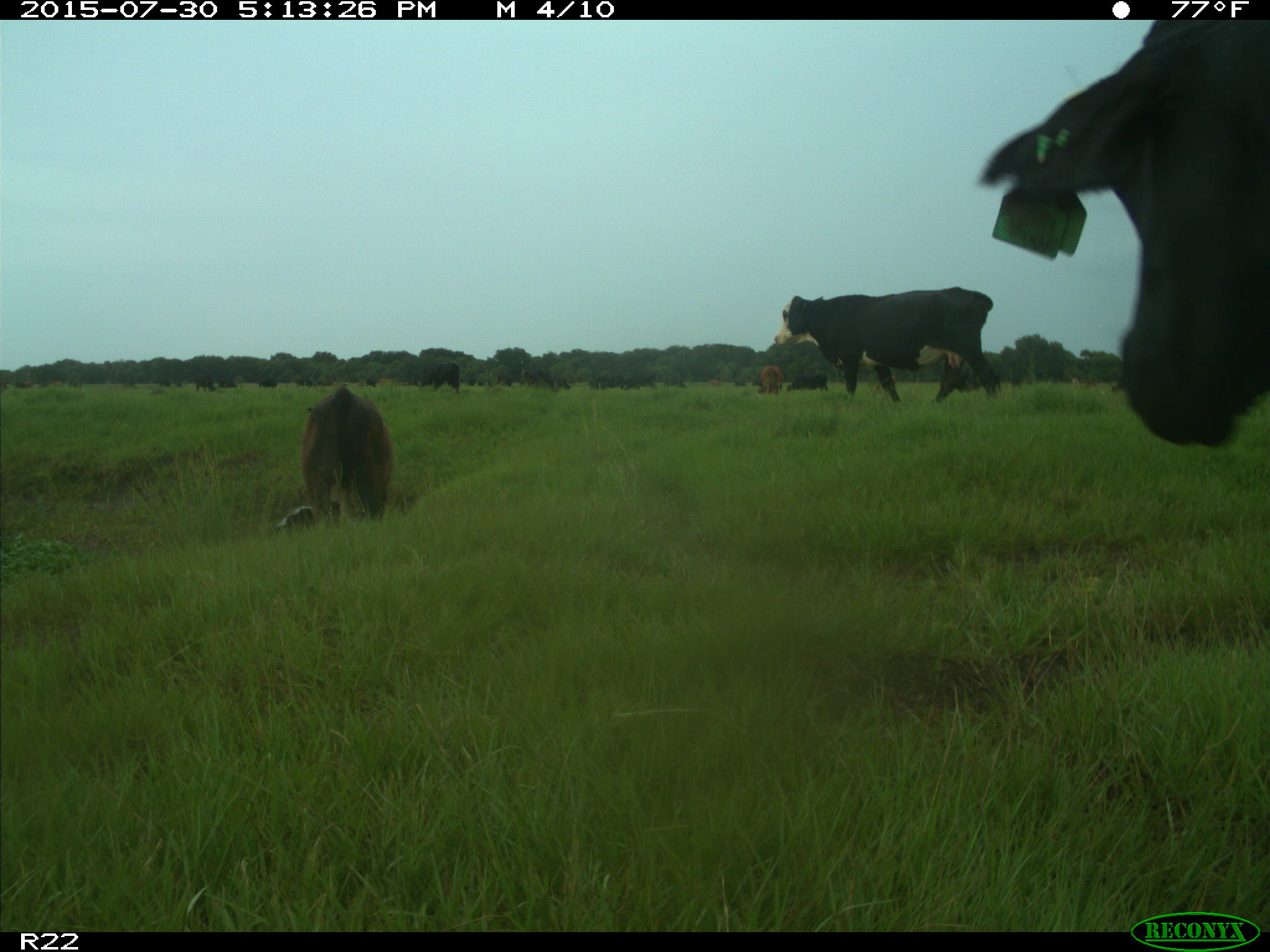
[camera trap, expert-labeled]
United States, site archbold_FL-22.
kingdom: Animalia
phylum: Chordata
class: Mammalia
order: Artiodactyla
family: Bovidae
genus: Bos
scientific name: Bos taurus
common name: domestic cow